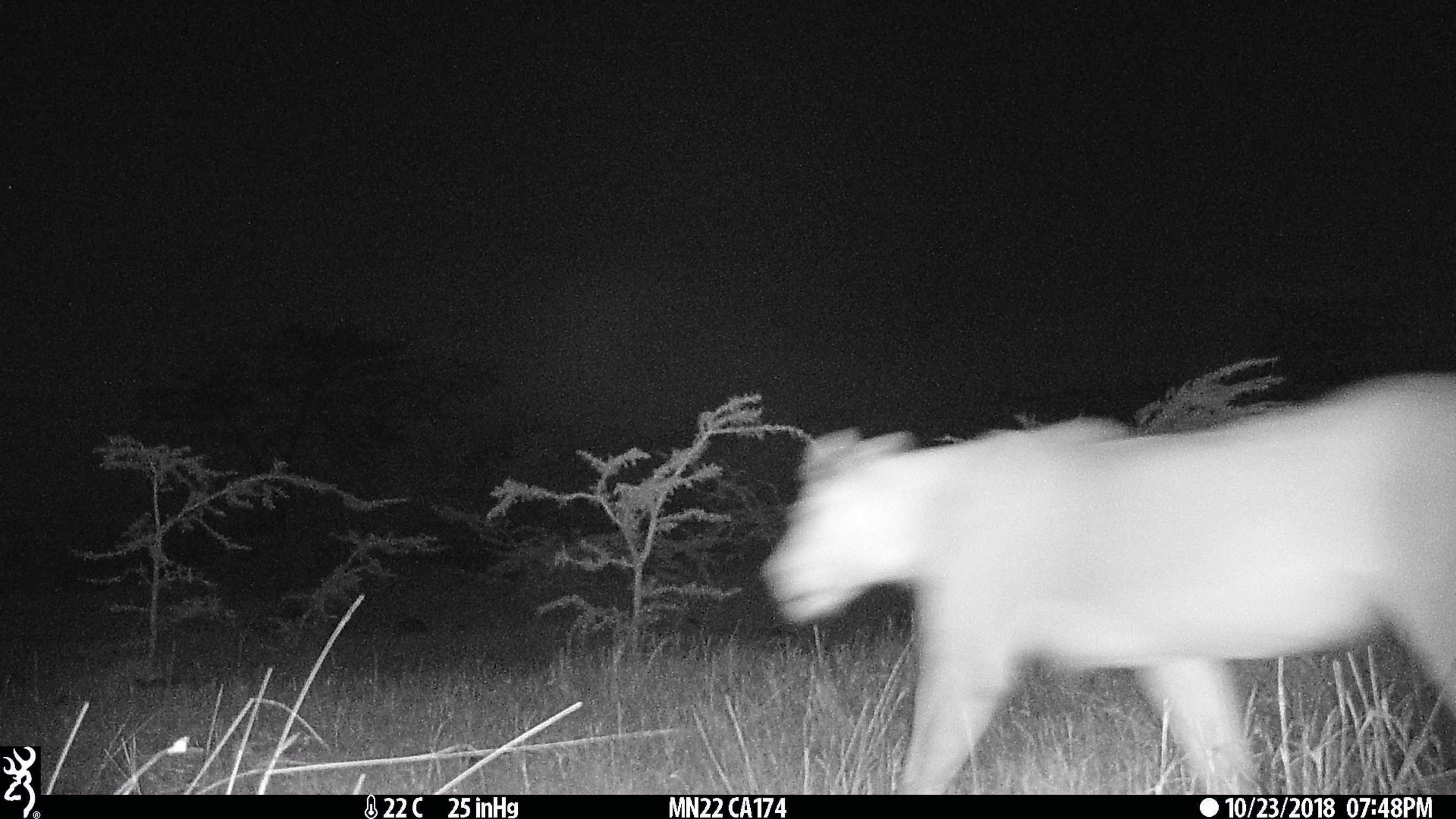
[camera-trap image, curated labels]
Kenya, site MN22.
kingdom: Animalia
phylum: Chordata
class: Mammalia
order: Carnivora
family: Felidae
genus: Panthera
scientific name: Panthera leo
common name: lion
Lion (Panthera leo).